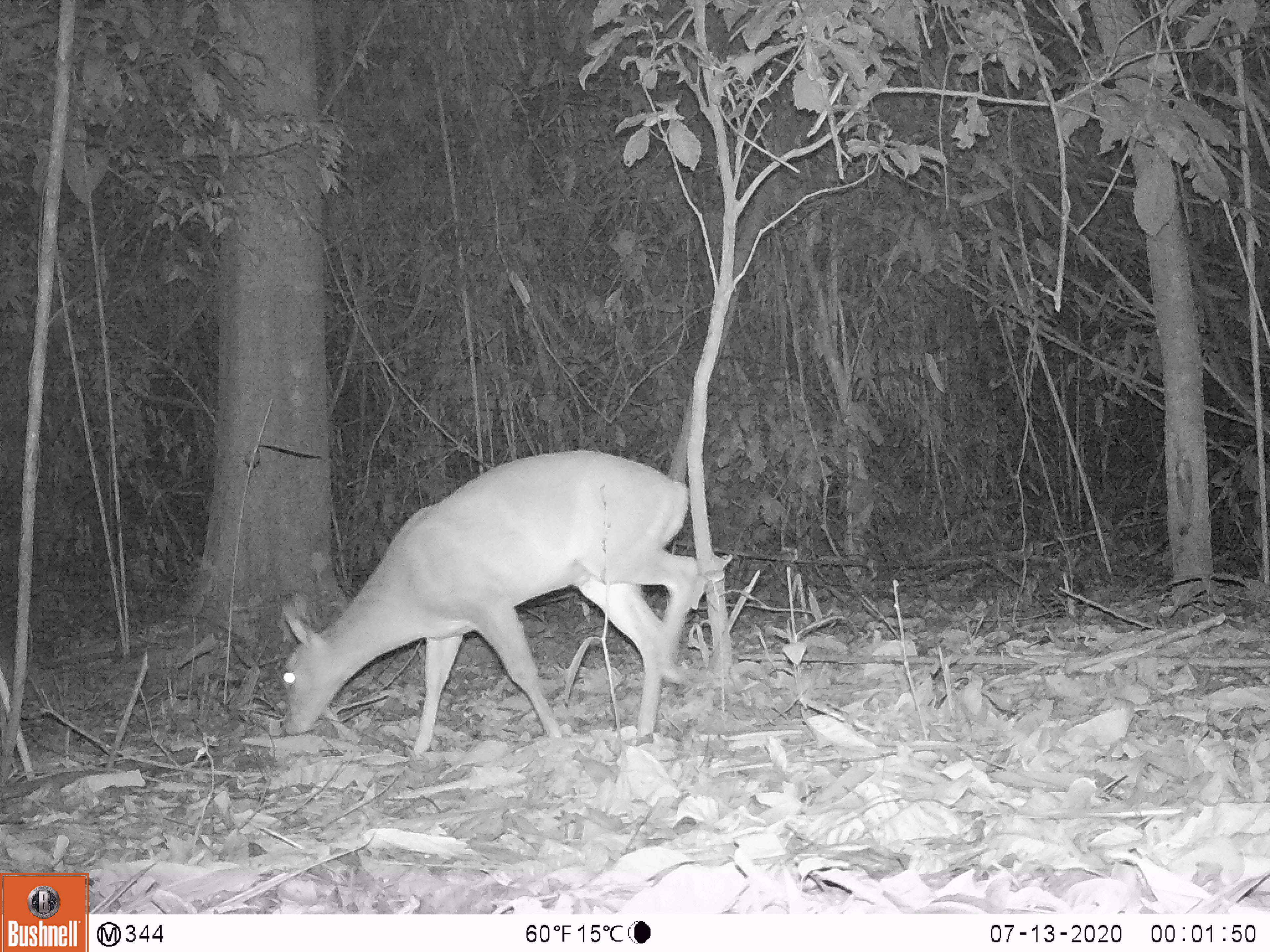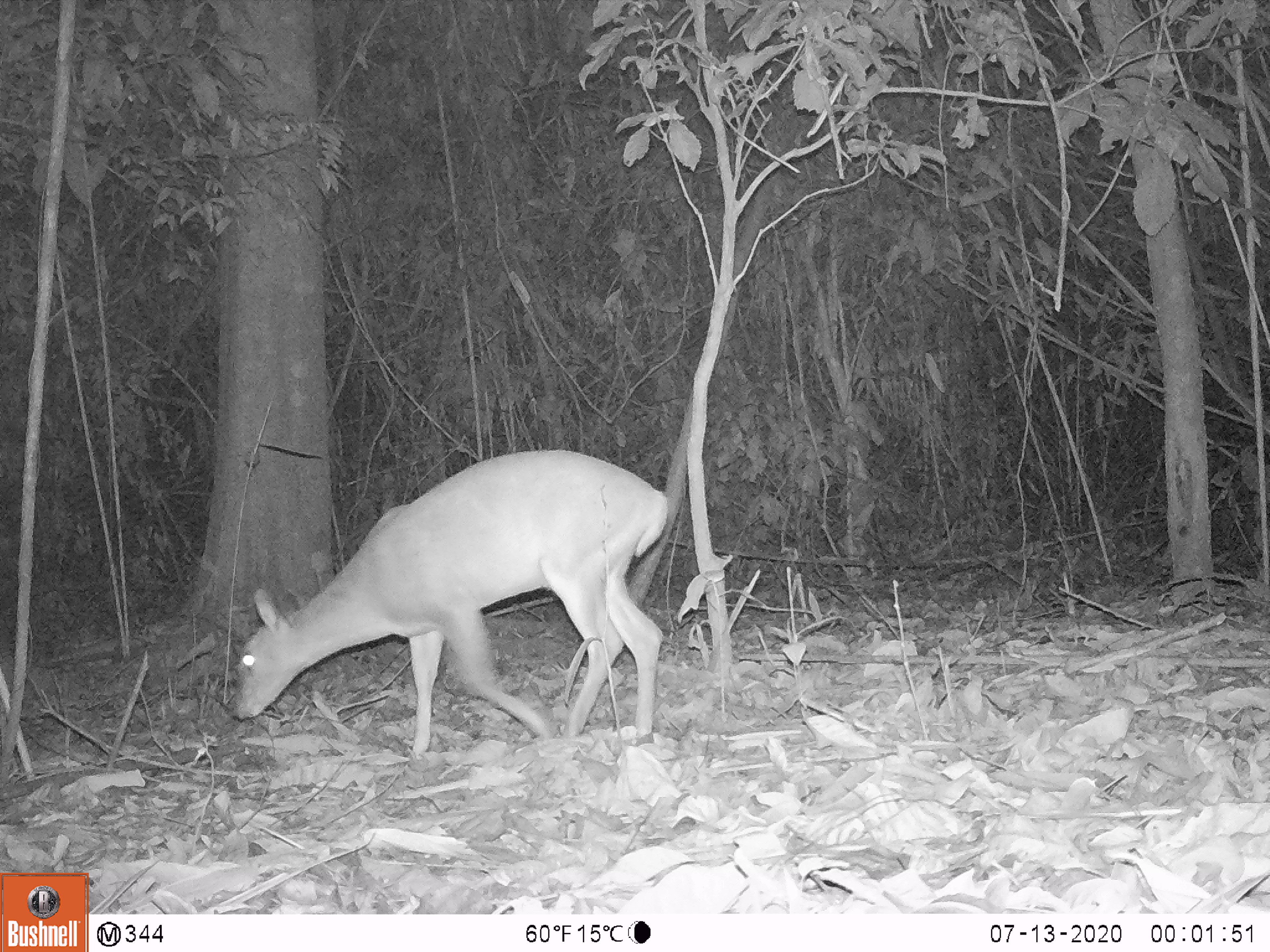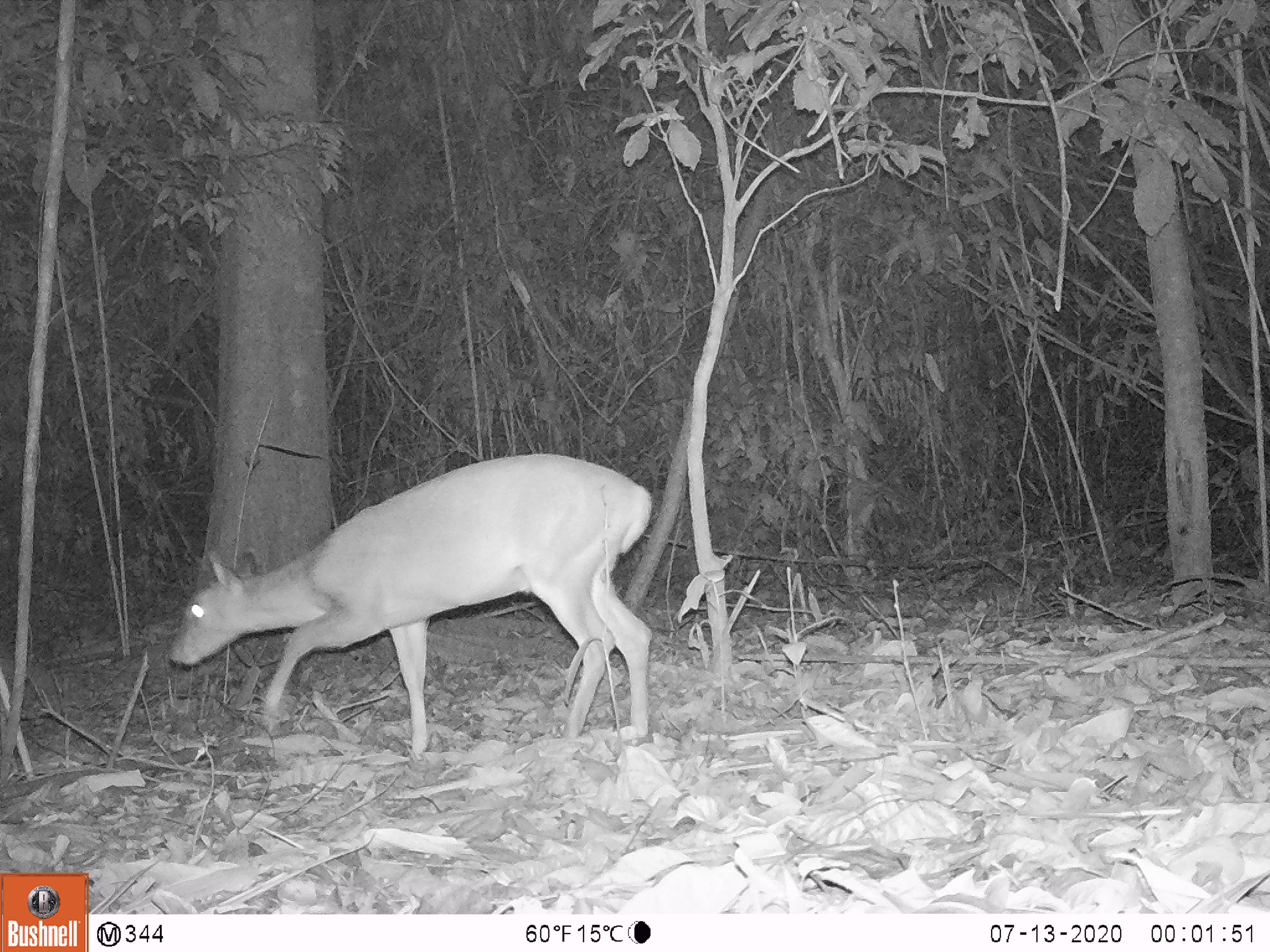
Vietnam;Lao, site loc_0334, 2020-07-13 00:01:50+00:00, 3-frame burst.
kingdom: Animalia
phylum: Chordata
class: Mammalia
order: Artiodactyla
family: Cervidae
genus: Muntiacus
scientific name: Muntiacus vuquangensis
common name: large-antlered muntjac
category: large antlered muntjac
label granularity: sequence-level